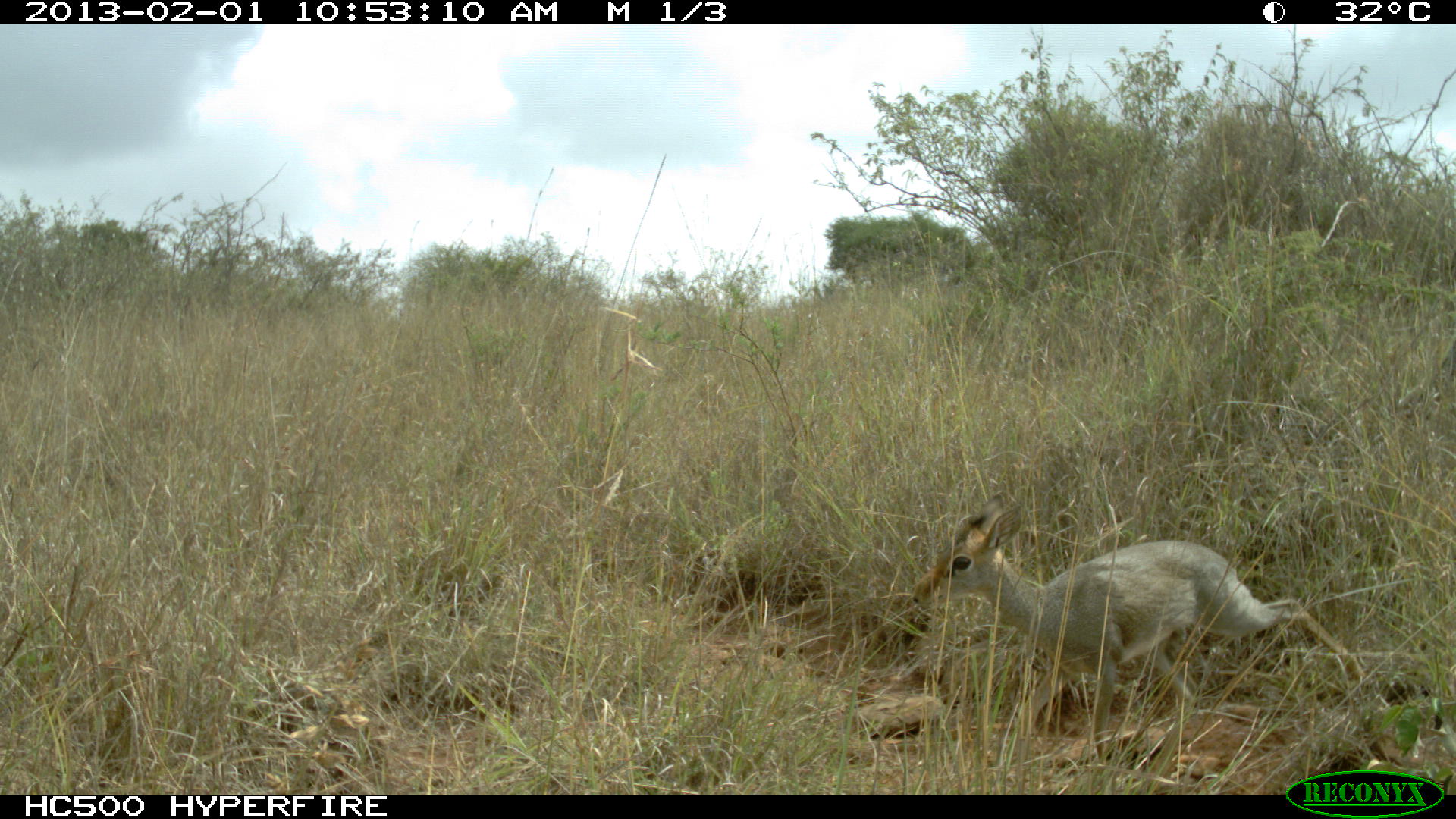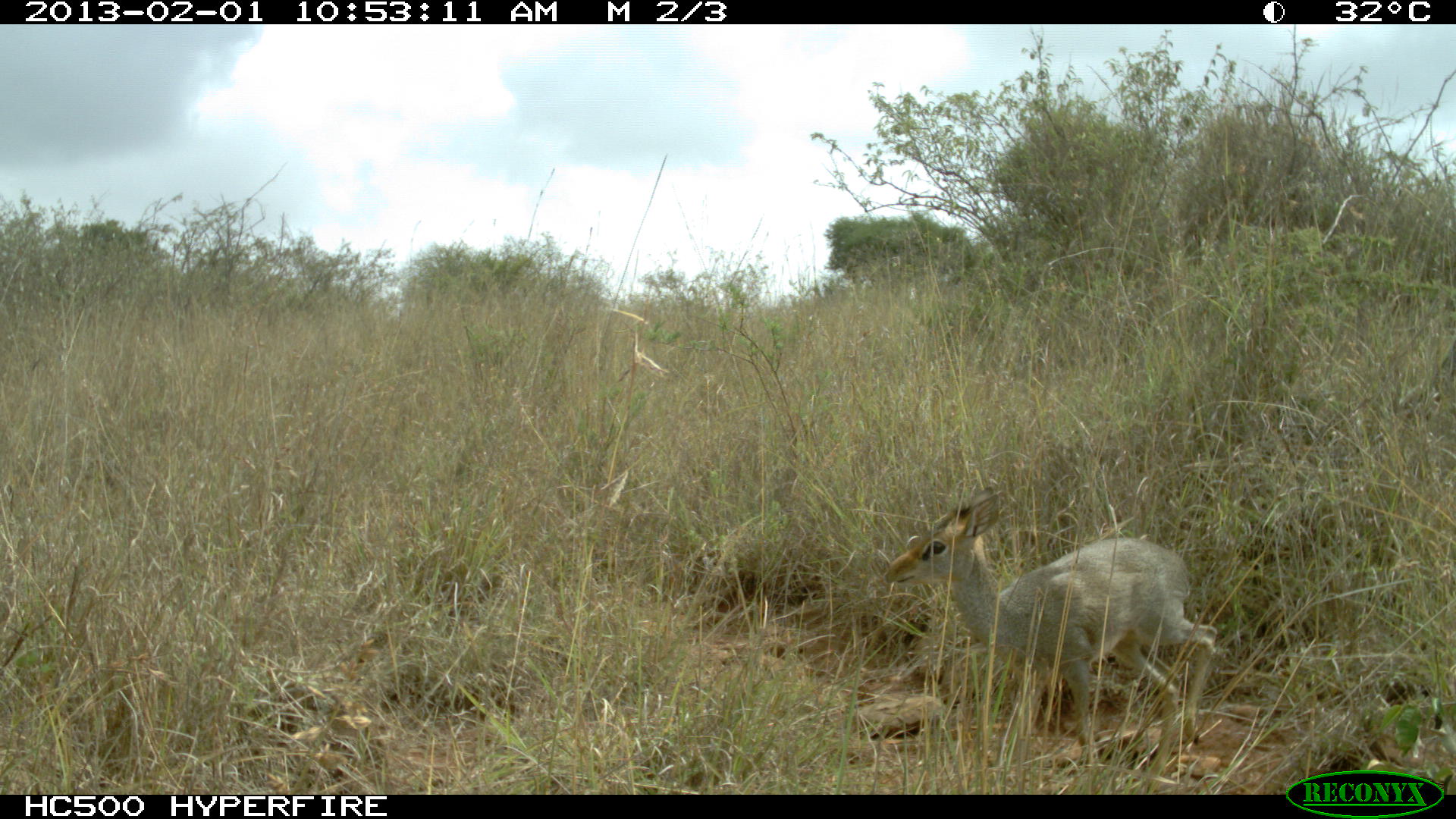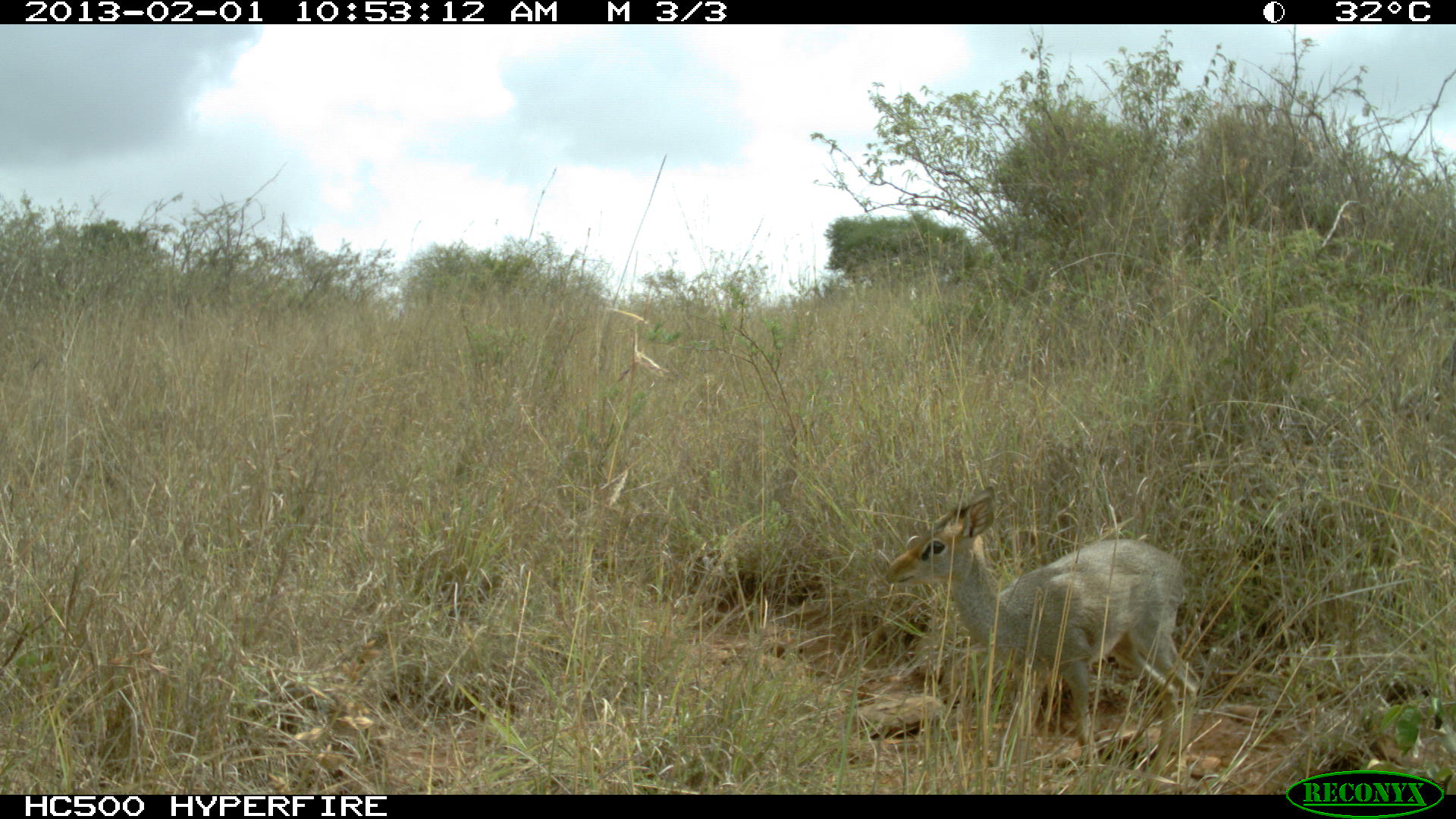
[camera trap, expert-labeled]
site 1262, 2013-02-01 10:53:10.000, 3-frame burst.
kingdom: Animalia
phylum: Chordata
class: Mammalia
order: Artiodactyla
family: Bovidae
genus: Madoqua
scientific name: Madoqua guentheri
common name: günther's dik-dik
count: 1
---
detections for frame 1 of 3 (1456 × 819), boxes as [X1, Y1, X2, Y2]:
madoqua guentheri: [911, 492, 1369, 788]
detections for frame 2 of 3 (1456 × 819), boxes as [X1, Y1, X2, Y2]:
madoqua guentheri: [884, 487, 1217, 788]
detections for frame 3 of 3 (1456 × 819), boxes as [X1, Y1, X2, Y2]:
madoqua guentheri: [882, 485, 1200, 776]